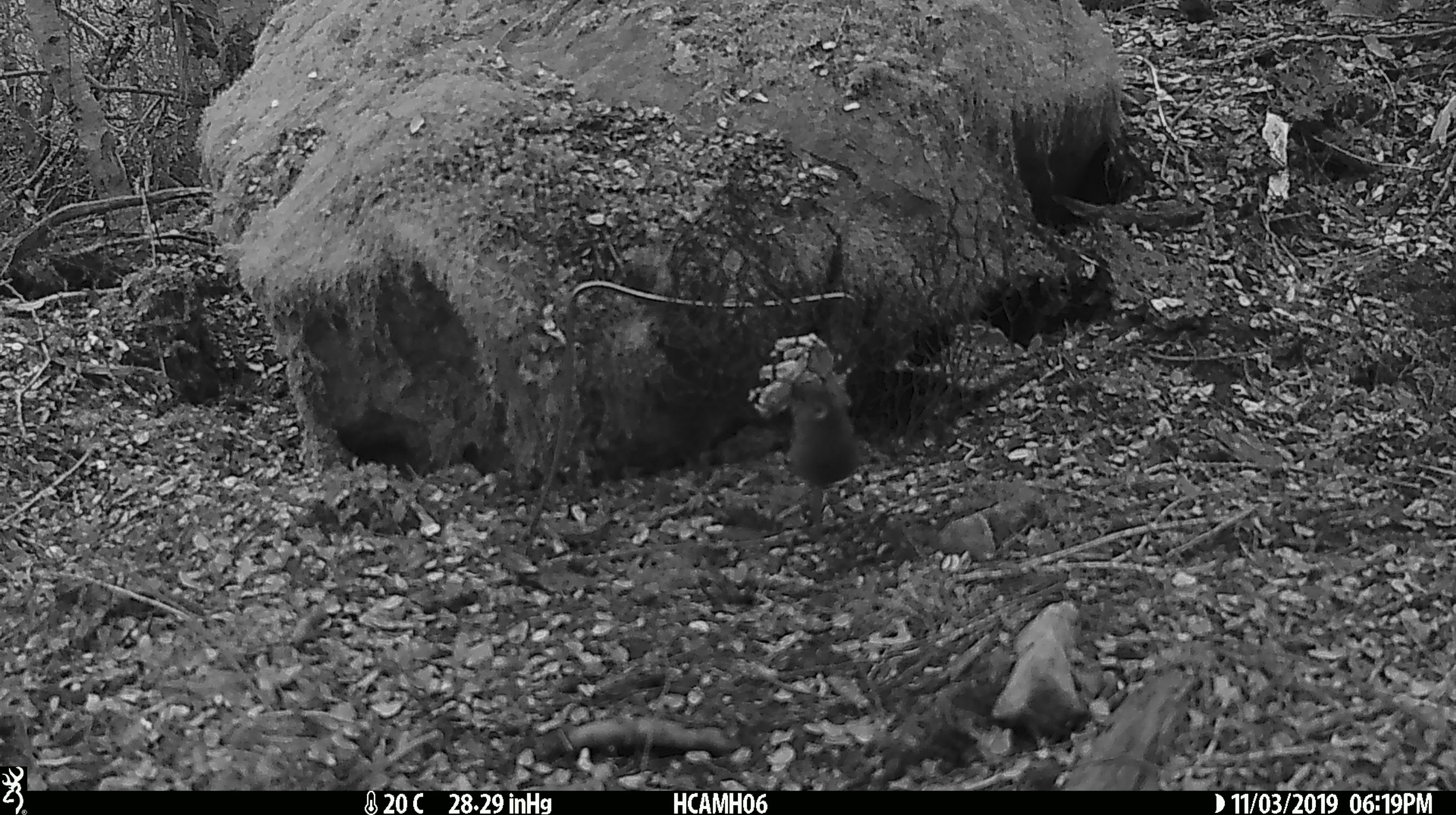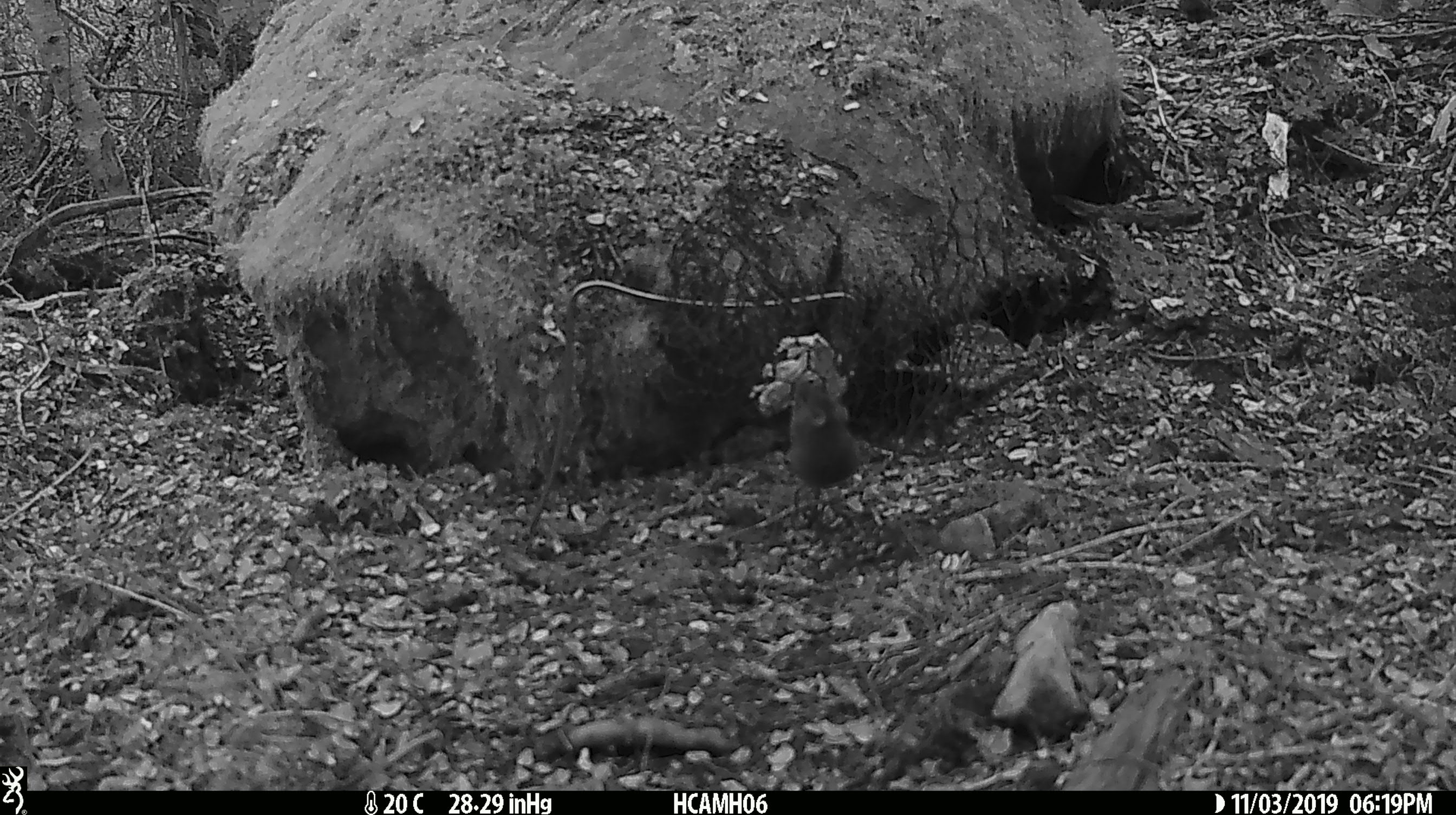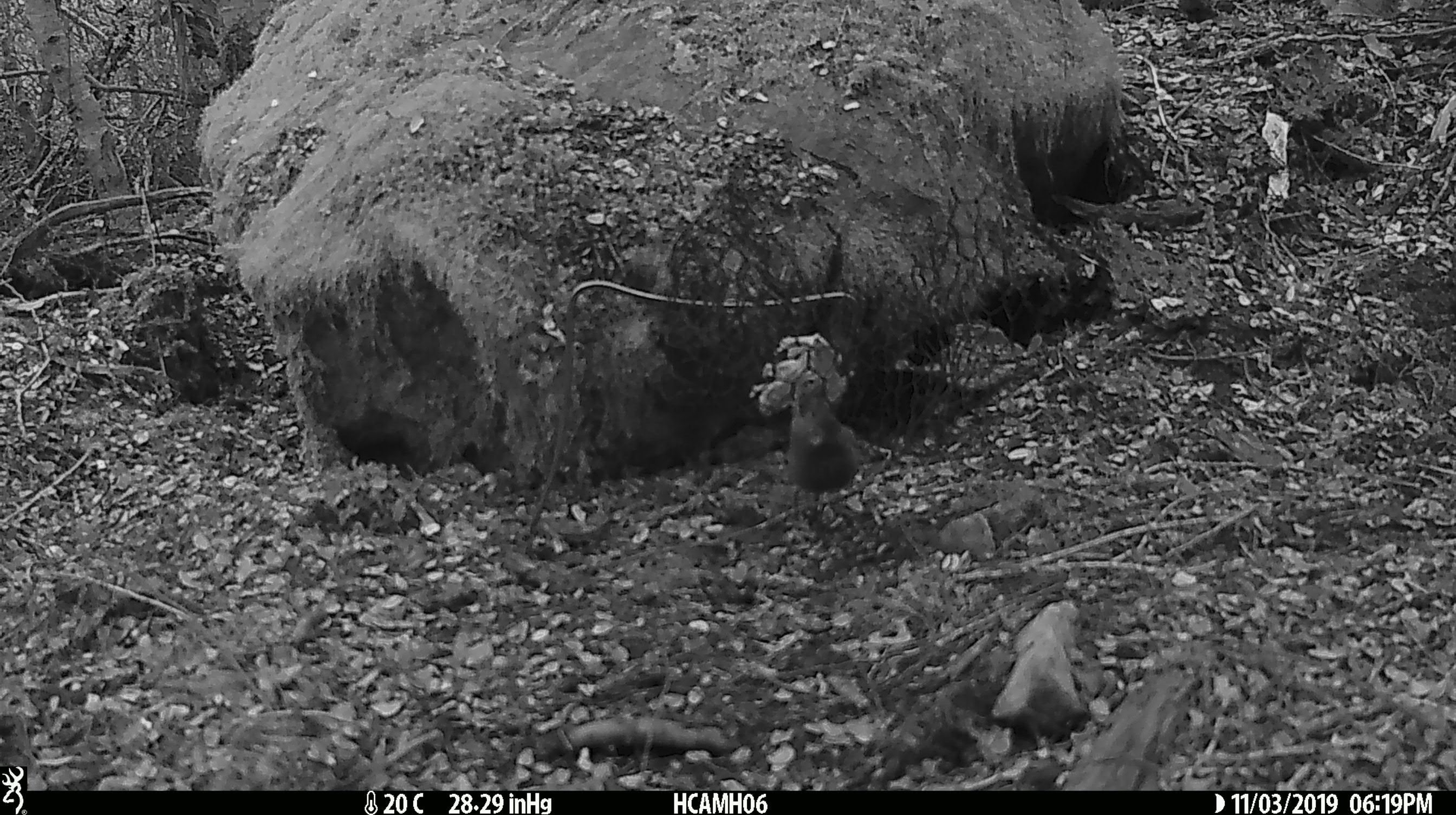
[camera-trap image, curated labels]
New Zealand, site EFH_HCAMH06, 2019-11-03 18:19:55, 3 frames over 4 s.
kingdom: Animalia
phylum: Chordata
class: Mammalia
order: Rodentia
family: Muridae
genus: Mus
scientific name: Mus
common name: mouse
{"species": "mouse (Mus)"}